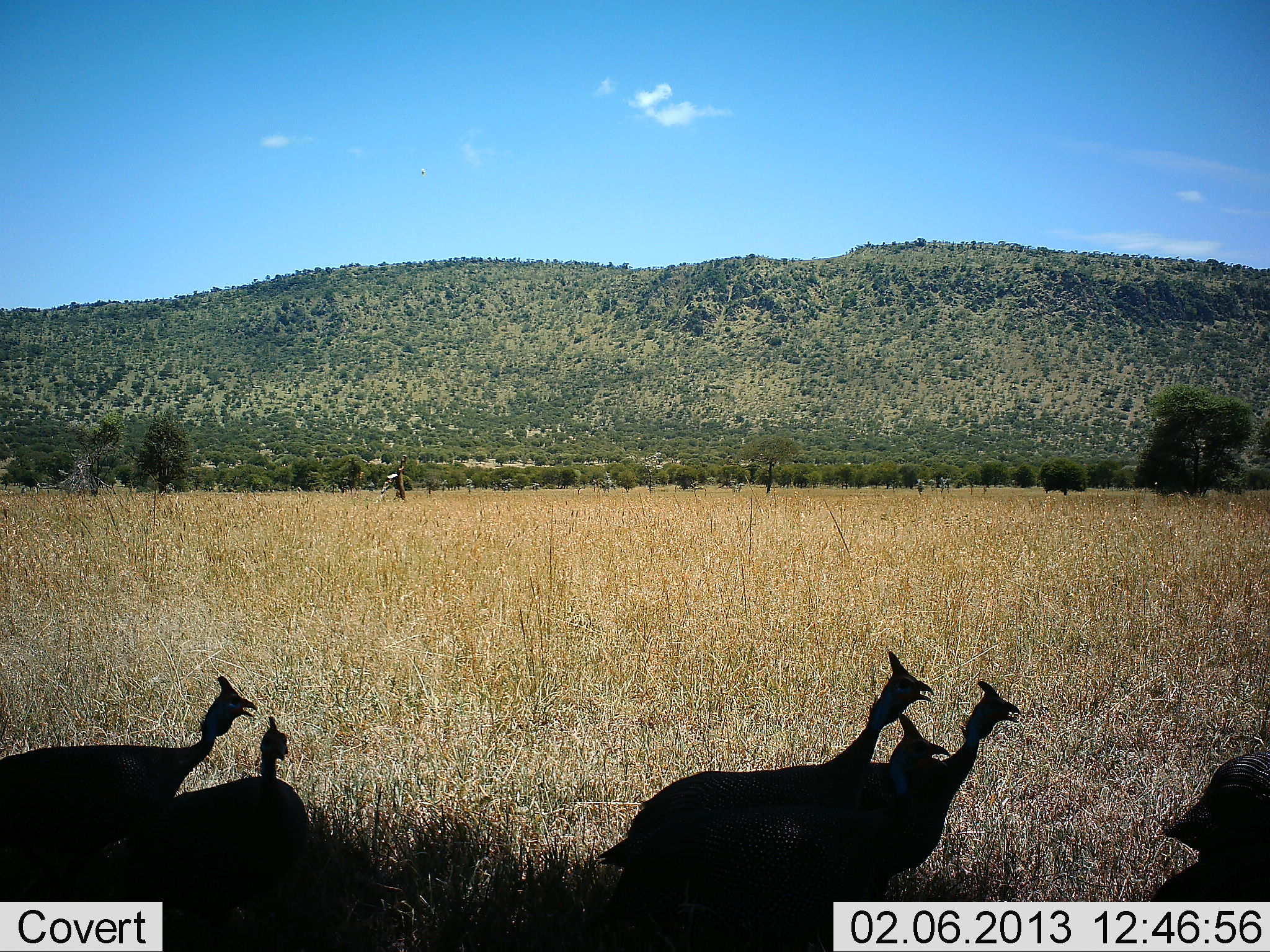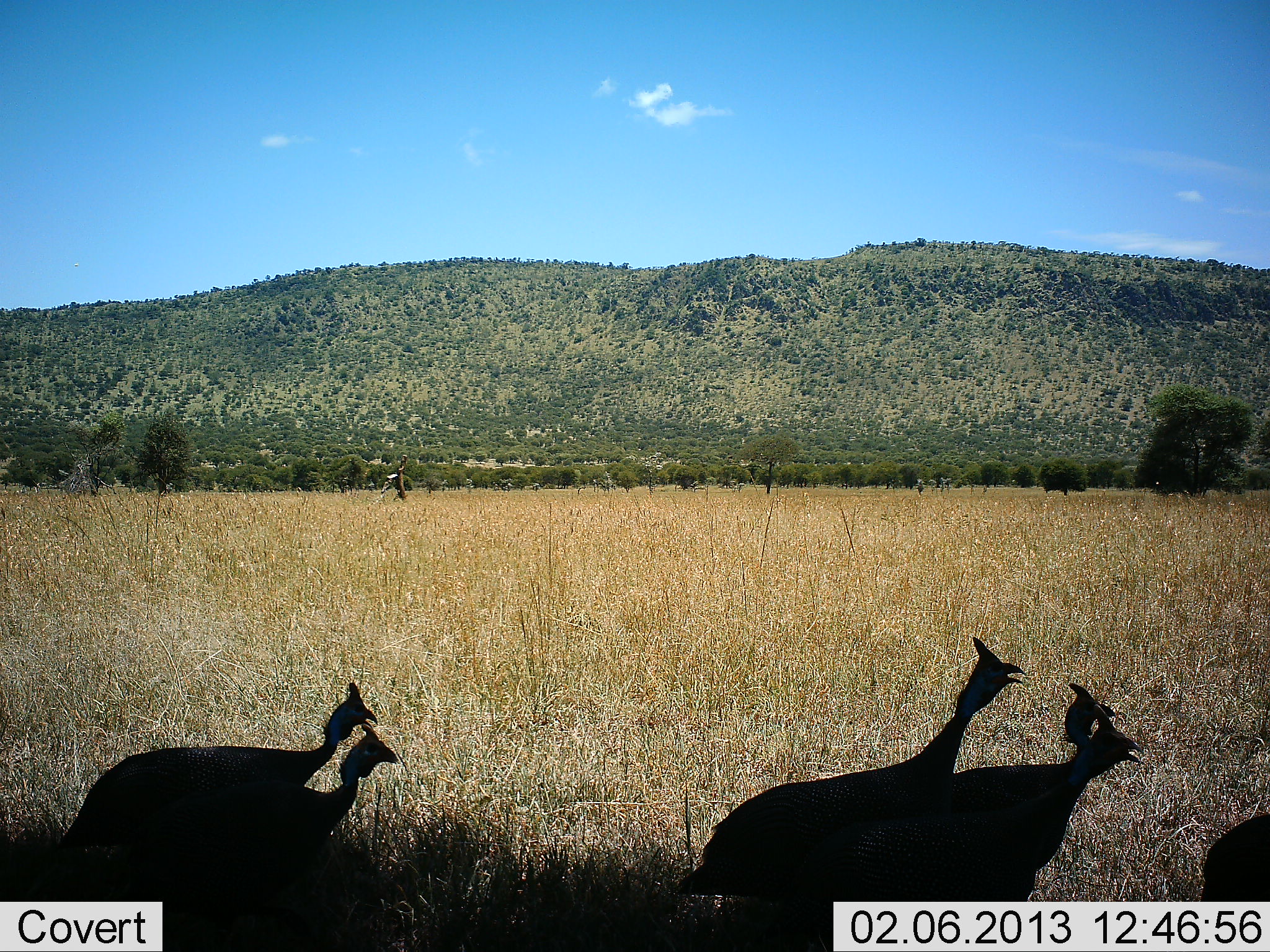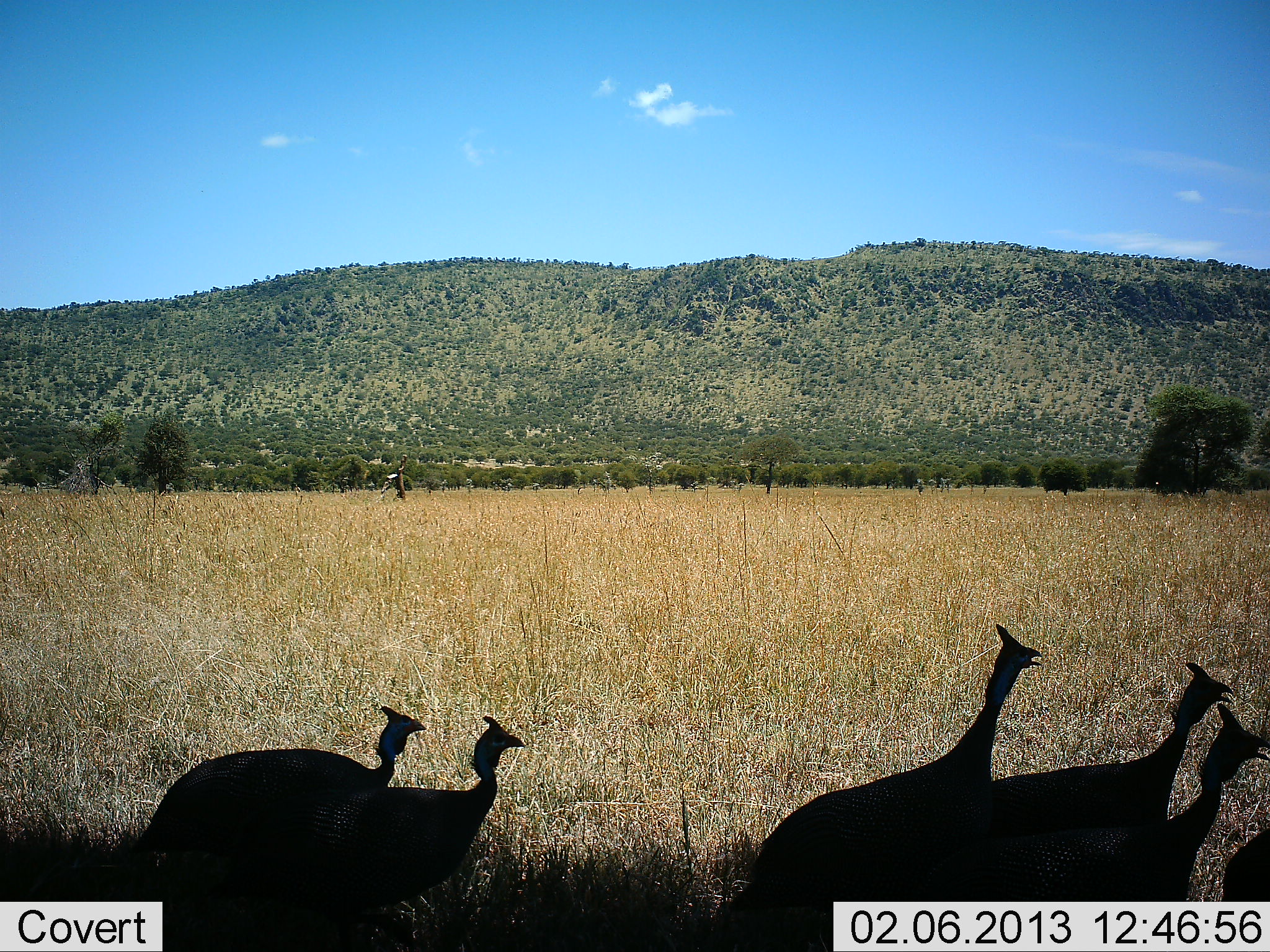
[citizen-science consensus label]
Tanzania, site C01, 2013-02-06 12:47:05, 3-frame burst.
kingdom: Animalia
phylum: Chordata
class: Aves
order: Galliformes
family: Numididae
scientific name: Numididae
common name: guinea fowl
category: guineafowl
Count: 6.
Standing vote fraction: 0%.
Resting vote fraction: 0%.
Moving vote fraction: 100%.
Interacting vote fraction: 0%.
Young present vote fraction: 0%.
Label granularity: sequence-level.